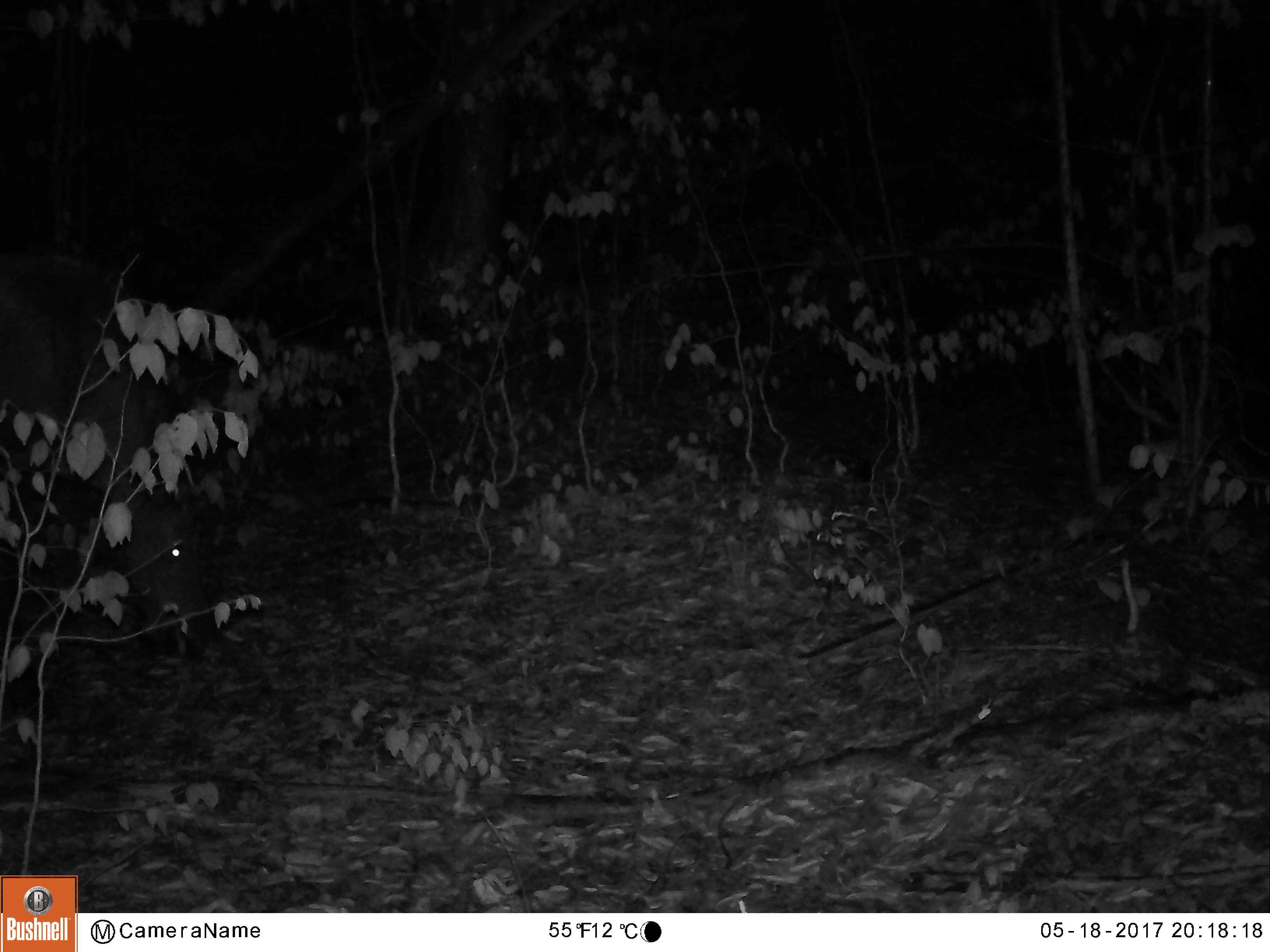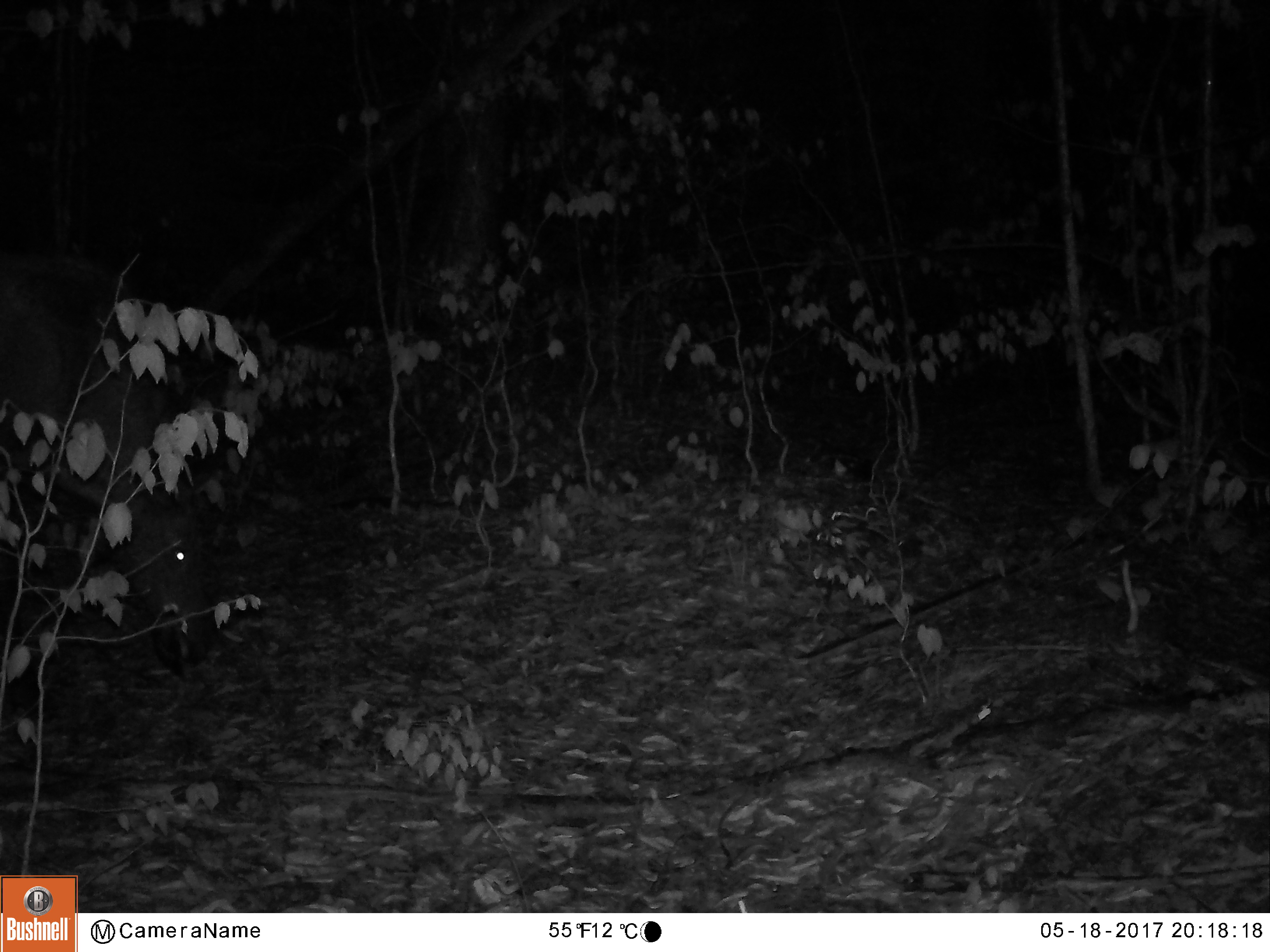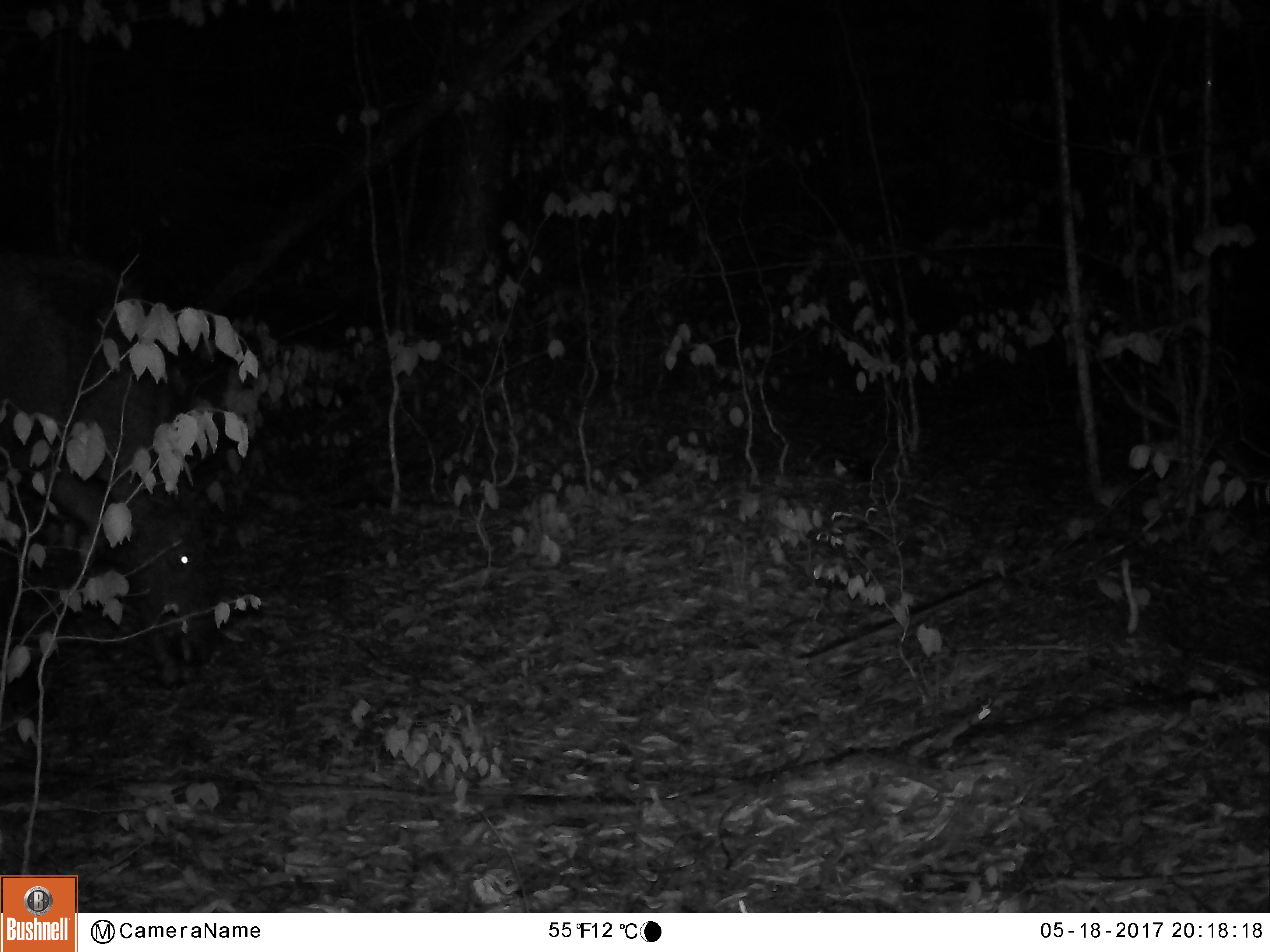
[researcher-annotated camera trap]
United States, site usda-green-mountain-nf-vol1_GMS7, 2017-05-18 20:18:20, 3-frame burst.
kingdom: Animalia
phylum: Chordata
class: Mammalia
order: Artiodactyla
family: Cervidae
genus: Alces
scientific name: Alces alces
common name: moose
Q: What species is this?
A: Moose (Alces alces).